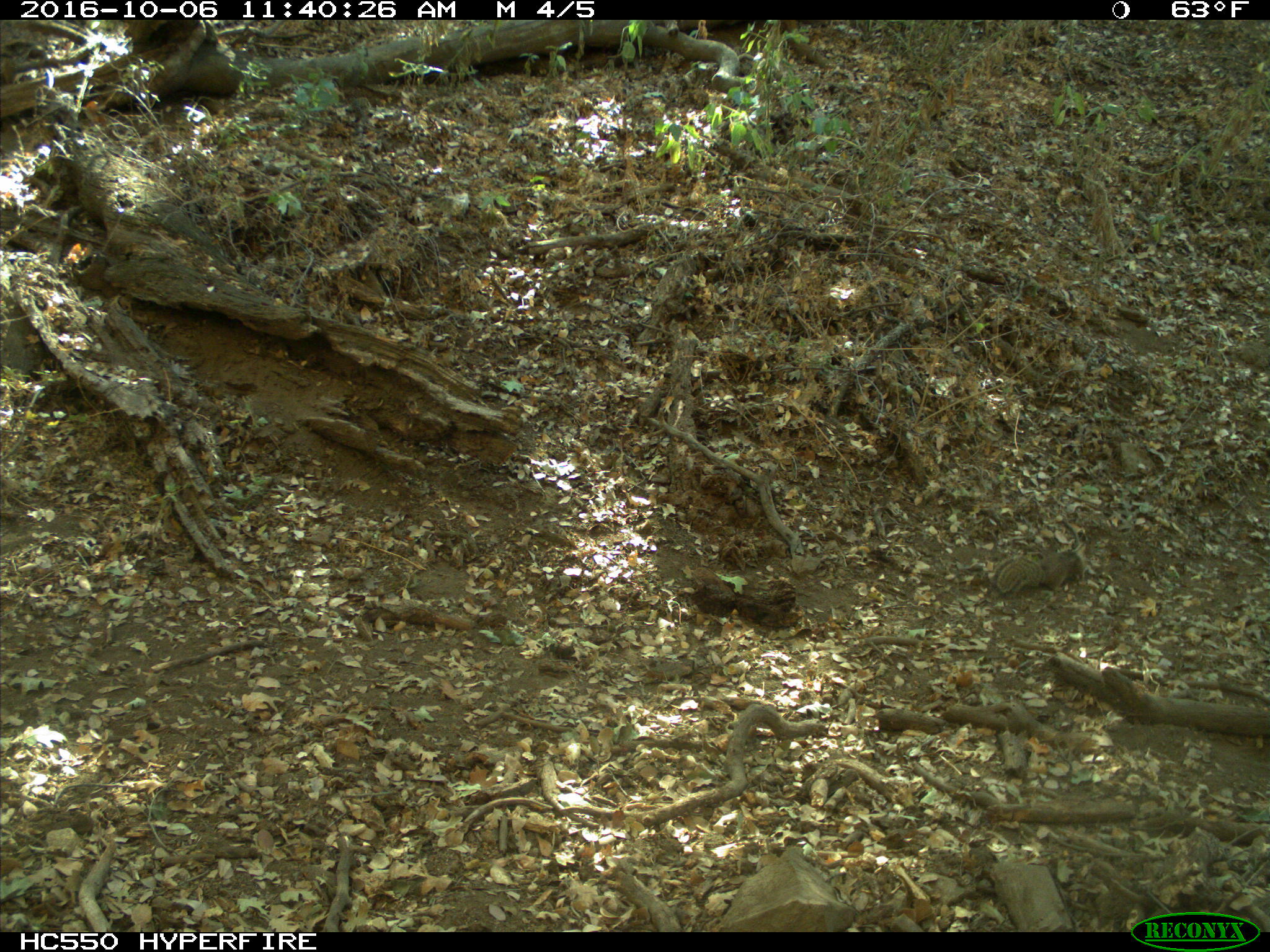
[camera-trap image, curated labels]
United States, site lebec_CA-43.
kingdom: Animalia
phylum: Chordata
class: Mammalia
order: Rodentia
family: Sciuridae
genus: Otospermophilus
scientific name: Otospermophilus beecheyi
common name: california ground squirrel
Otospermophilus beecheyi (california ground squirrel).